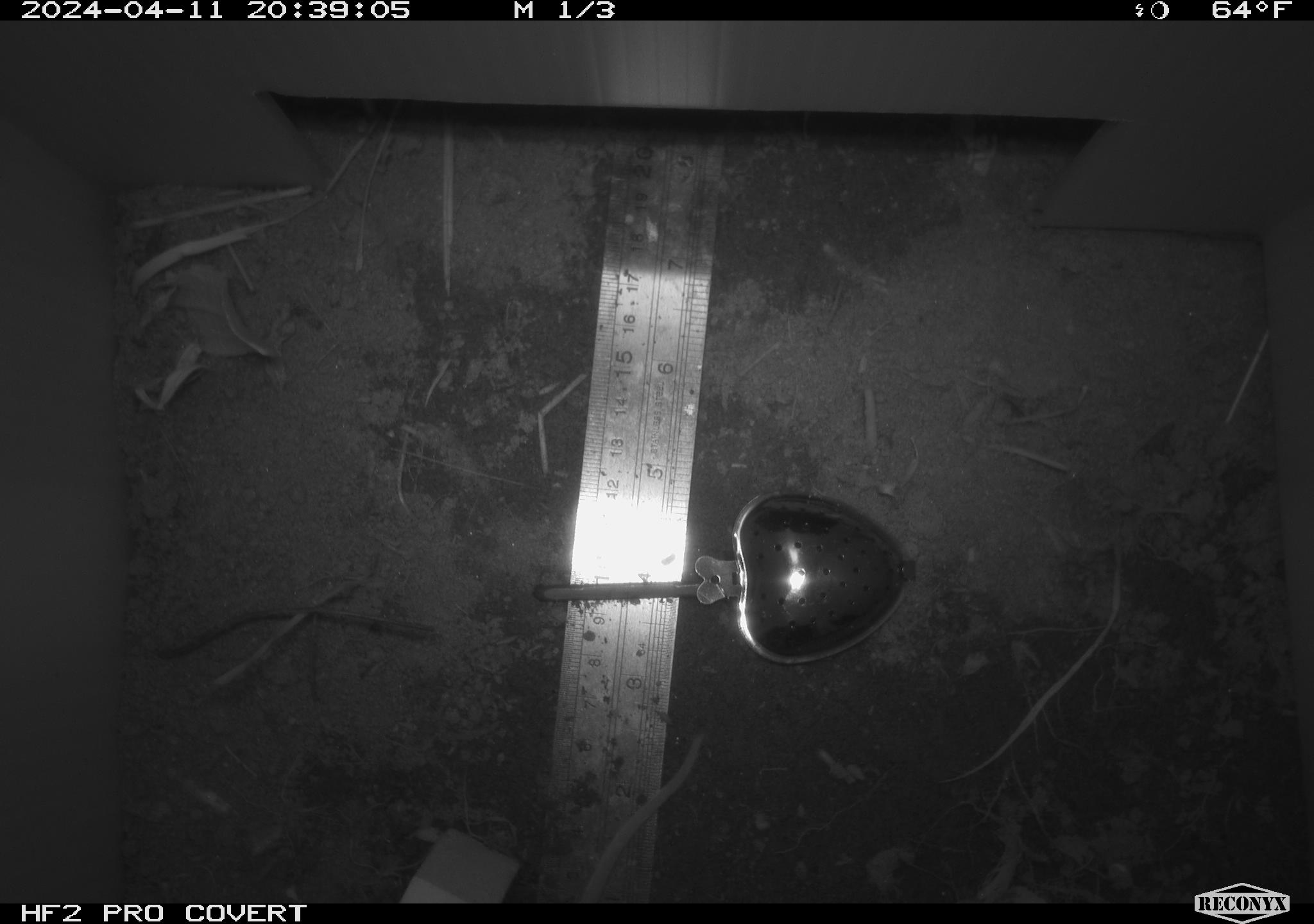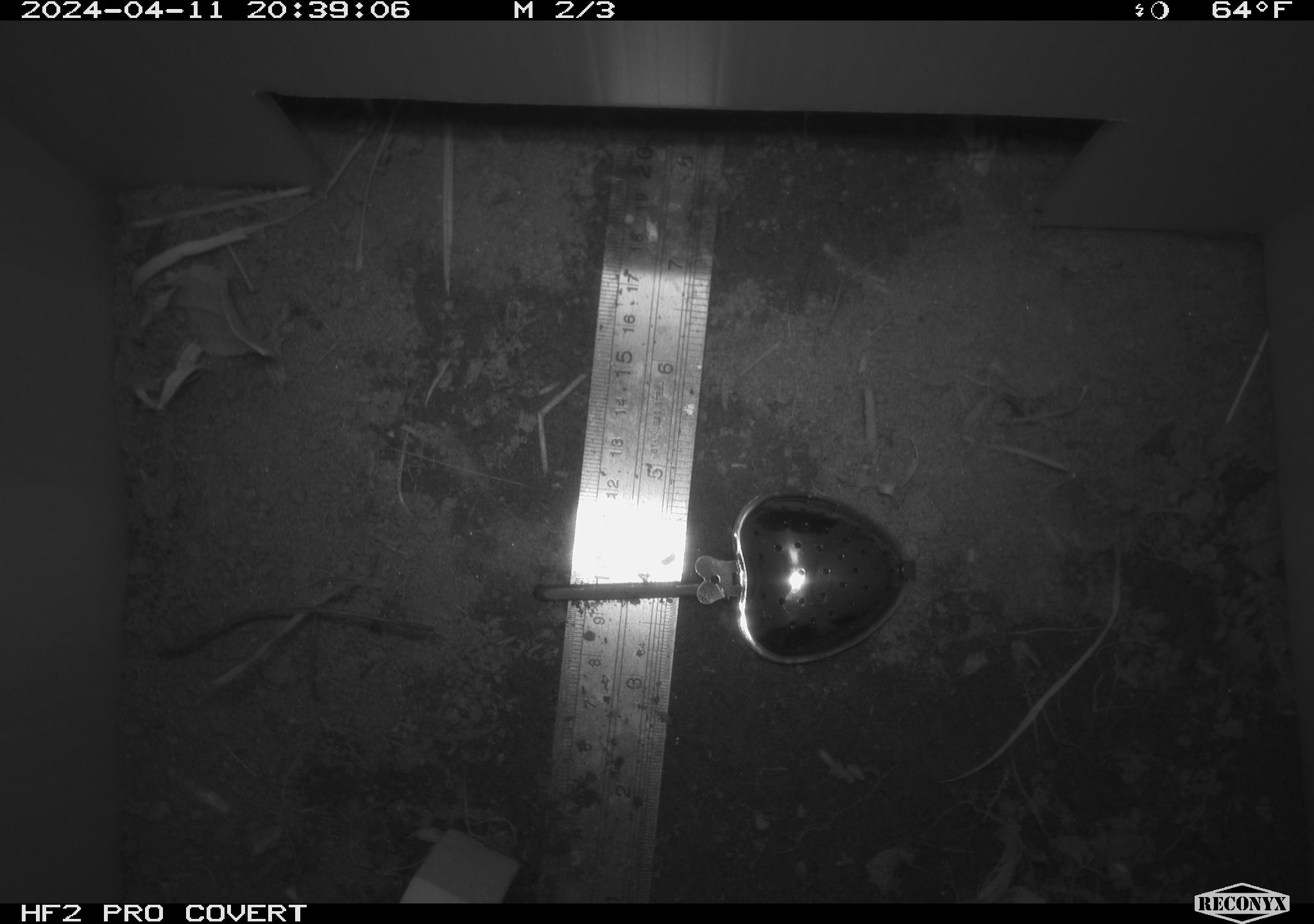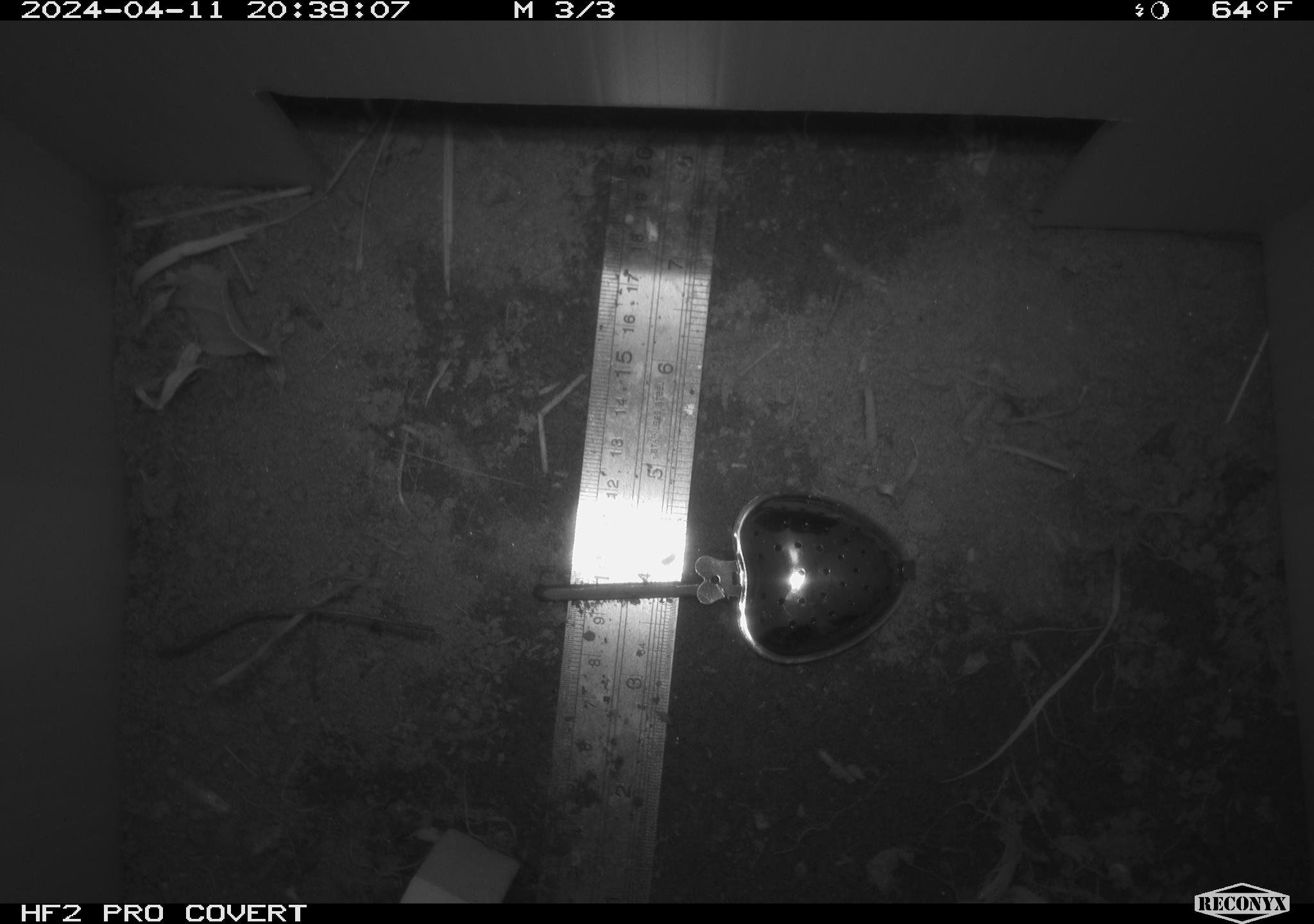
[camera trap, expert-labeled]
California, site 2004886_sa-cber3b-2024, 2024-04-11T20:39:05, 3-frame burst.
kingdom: Animalia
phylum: Chordata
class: Mammalia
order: Rodentia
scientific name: Rodentia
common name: mouse species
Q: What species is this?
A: Mouse species (Rodentia).